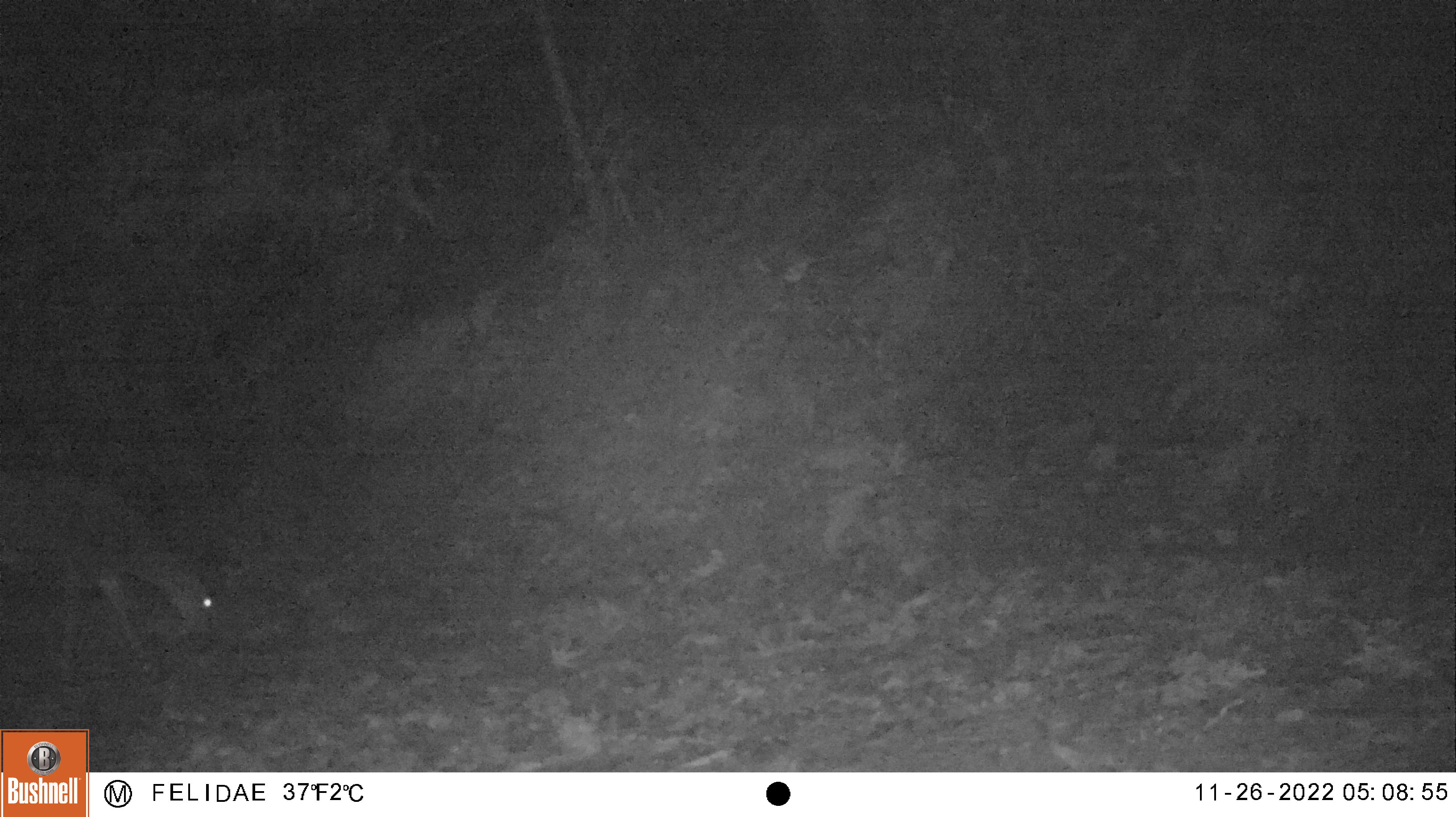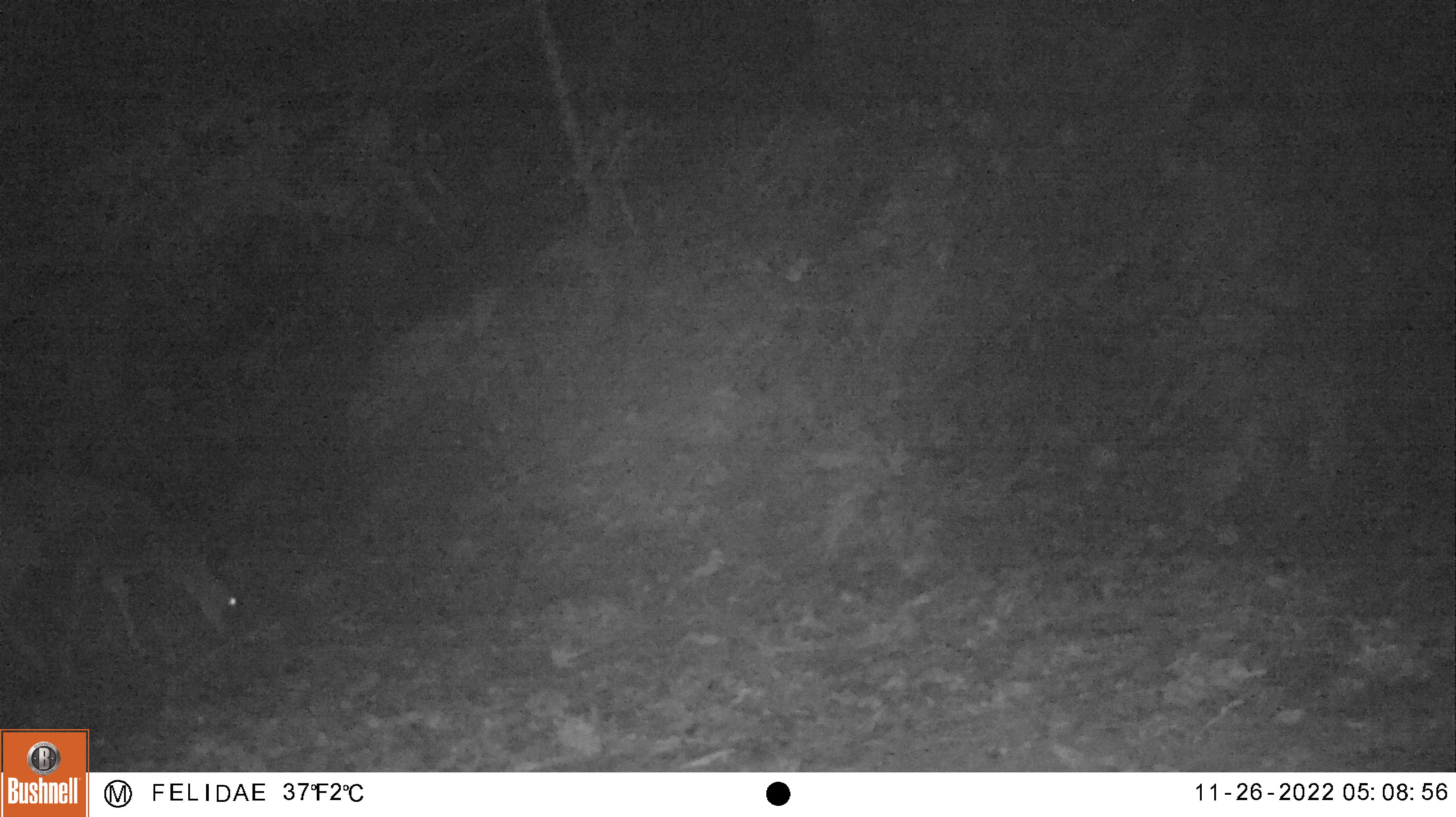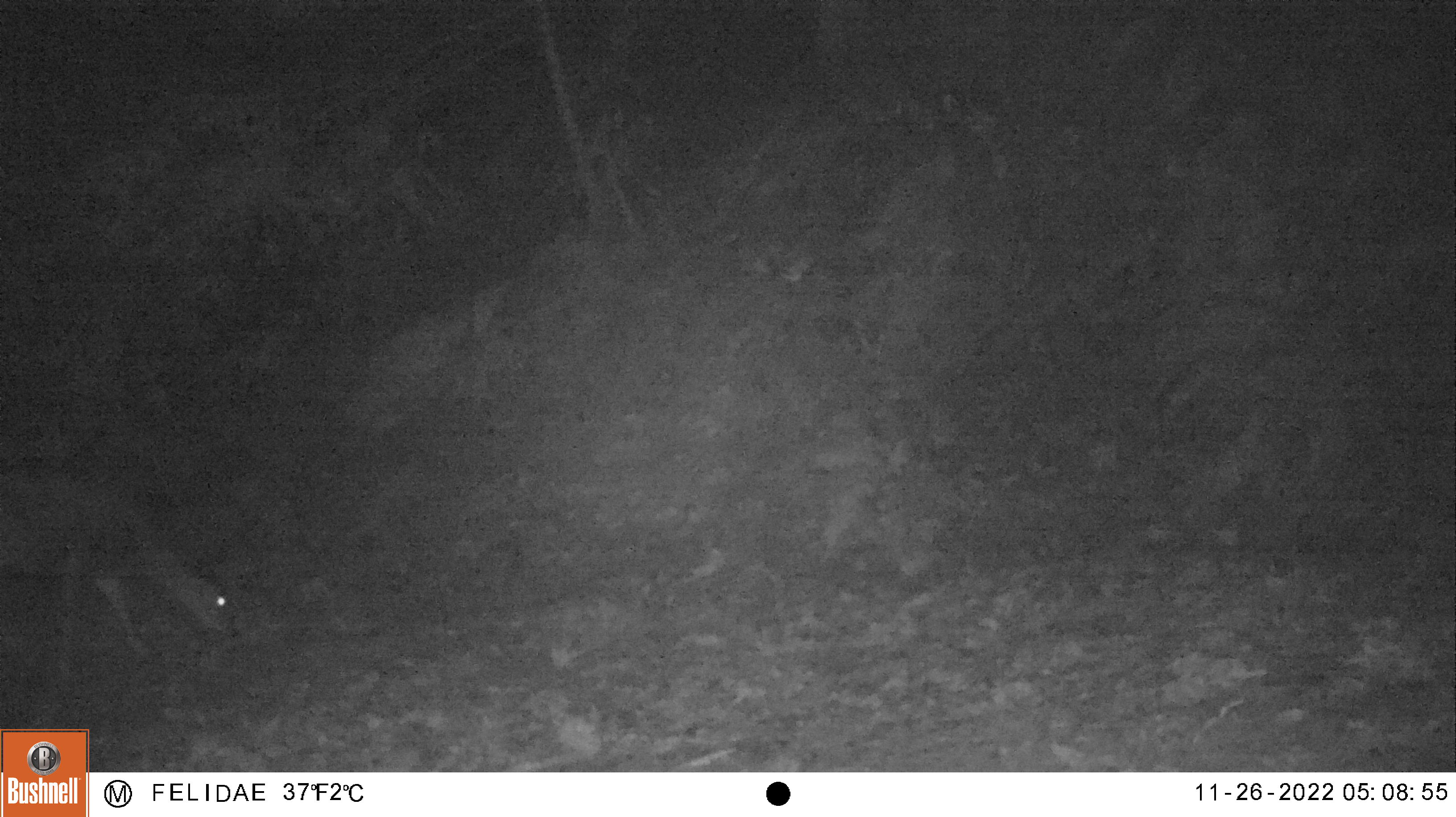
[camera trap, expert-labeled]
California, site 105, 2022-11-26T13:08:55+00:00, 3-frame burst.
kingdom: Animalia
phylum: Chordata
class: Mammalia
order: Artiodactyla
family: Cervidae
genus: Odocoileus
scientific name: Odocoileus hemionus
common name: mule deer